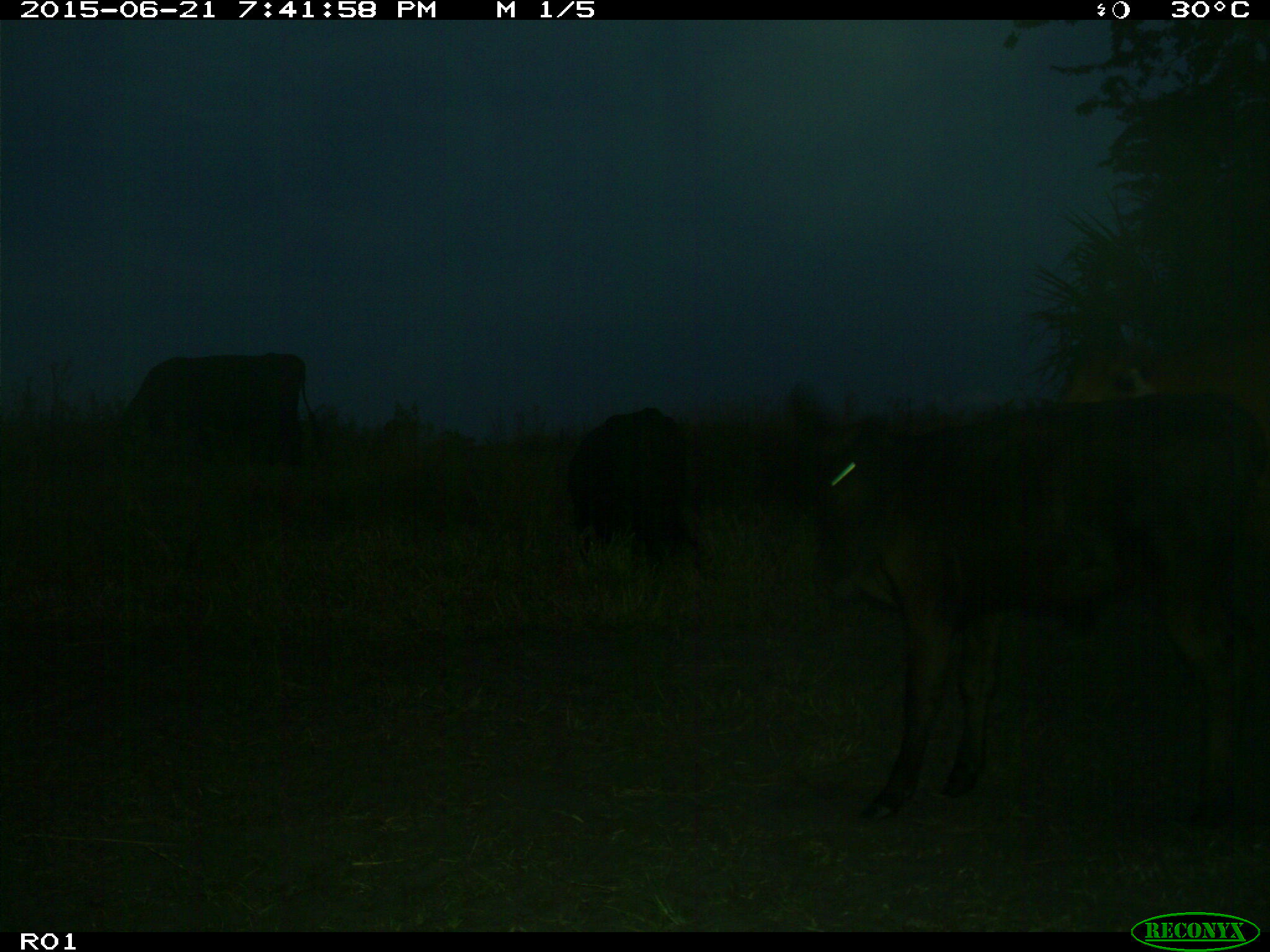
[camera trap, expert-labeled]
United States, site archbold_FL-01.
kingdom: Animalia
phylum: Chordata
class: Mammalia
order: Artiodactyla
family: Bovidae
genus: Bos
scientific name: Bos taurus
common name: domestic cow